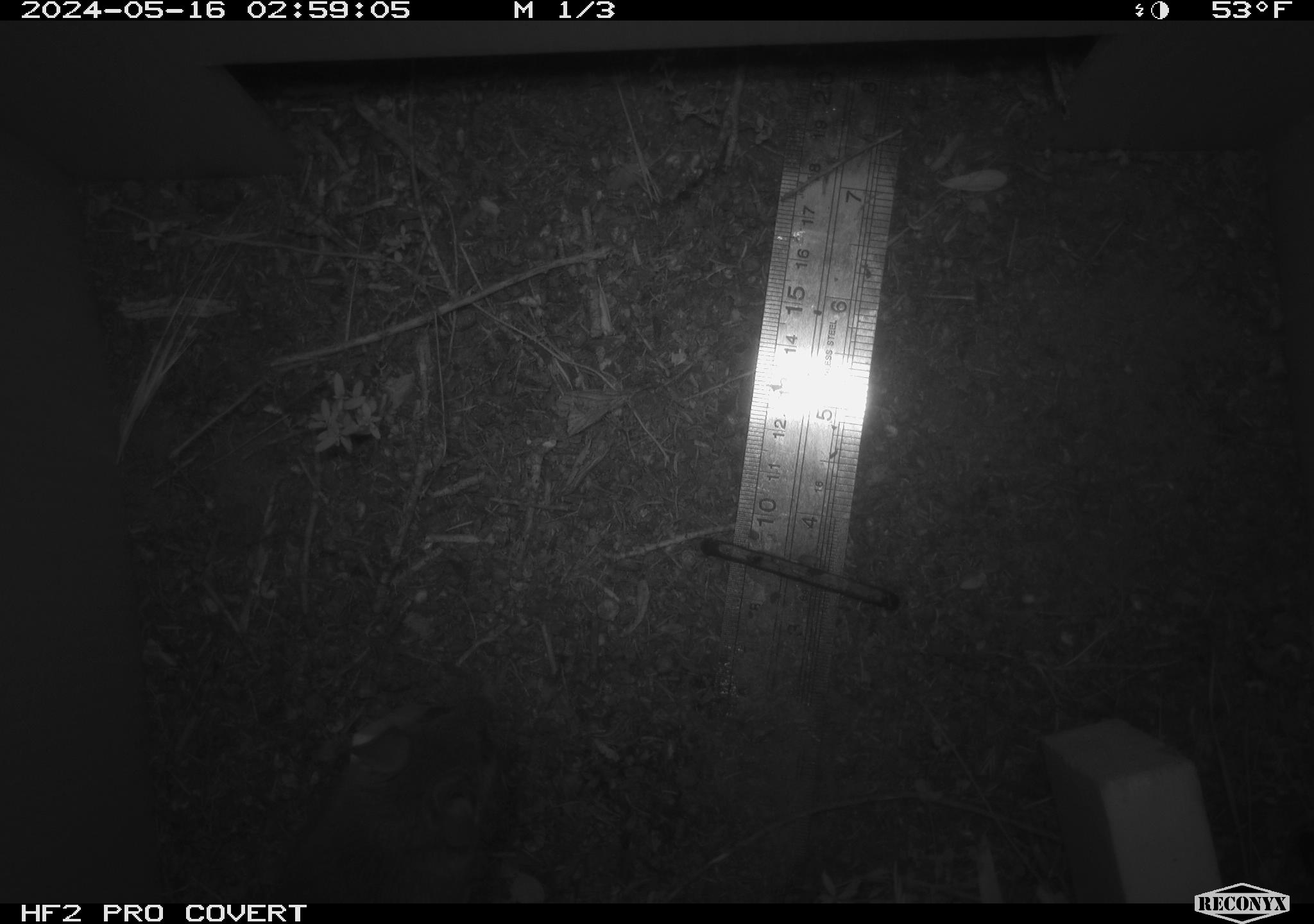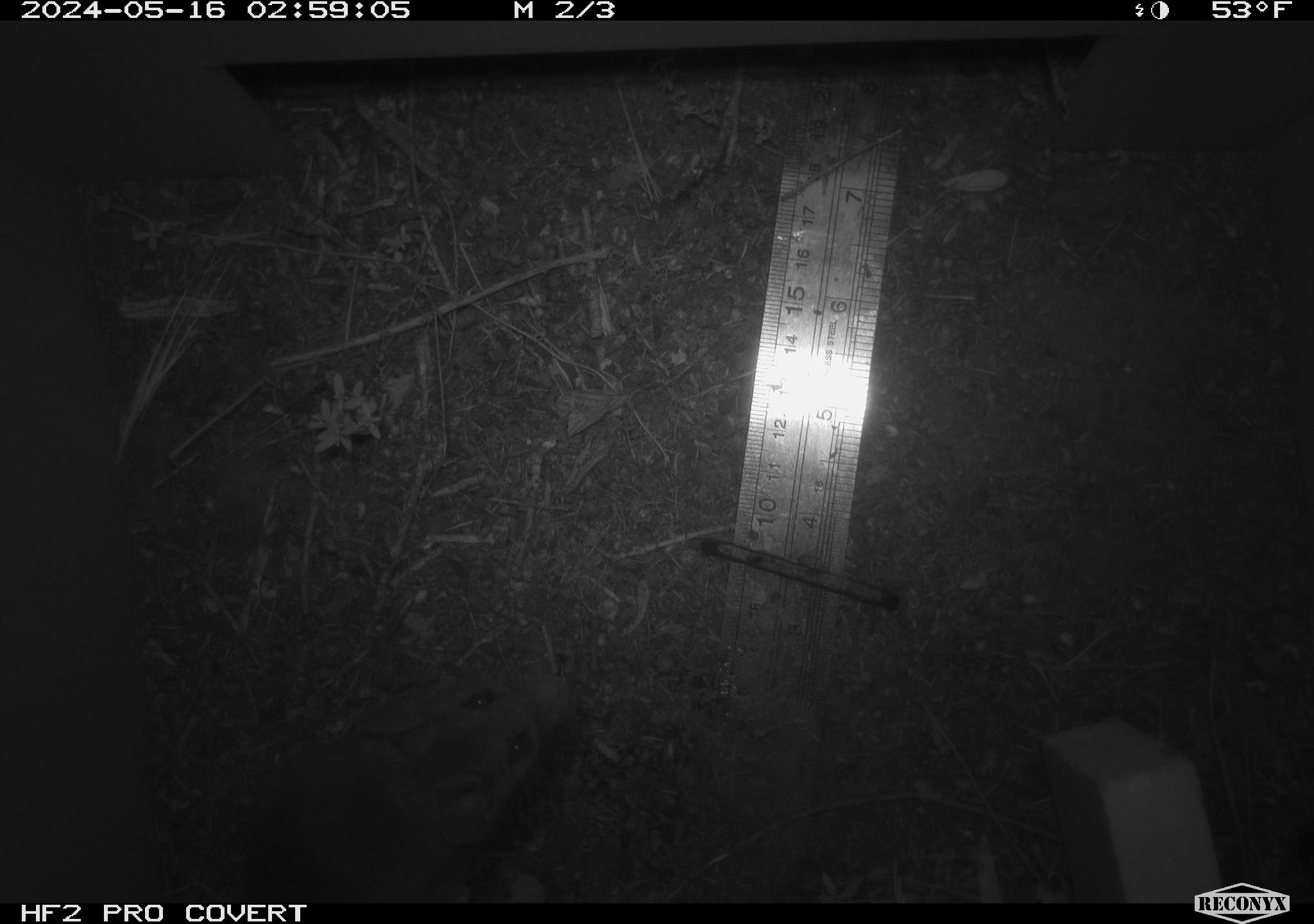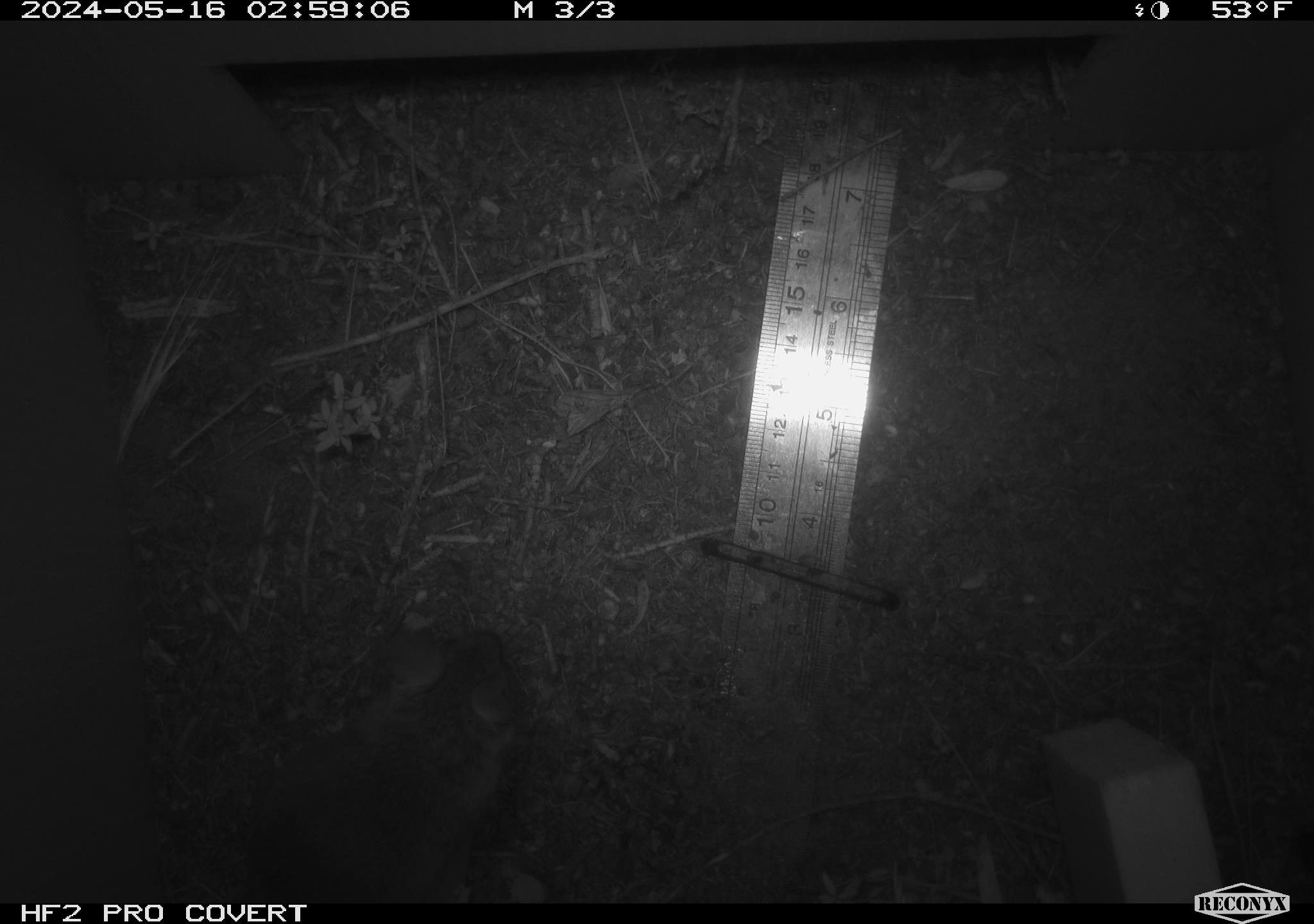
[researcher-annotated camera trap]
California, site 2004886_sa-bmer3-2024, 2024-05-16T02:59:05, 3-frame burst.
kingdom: Animalia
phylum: Chordata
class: Mammalia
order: Rodentia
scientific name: Rodentia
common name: mouse species